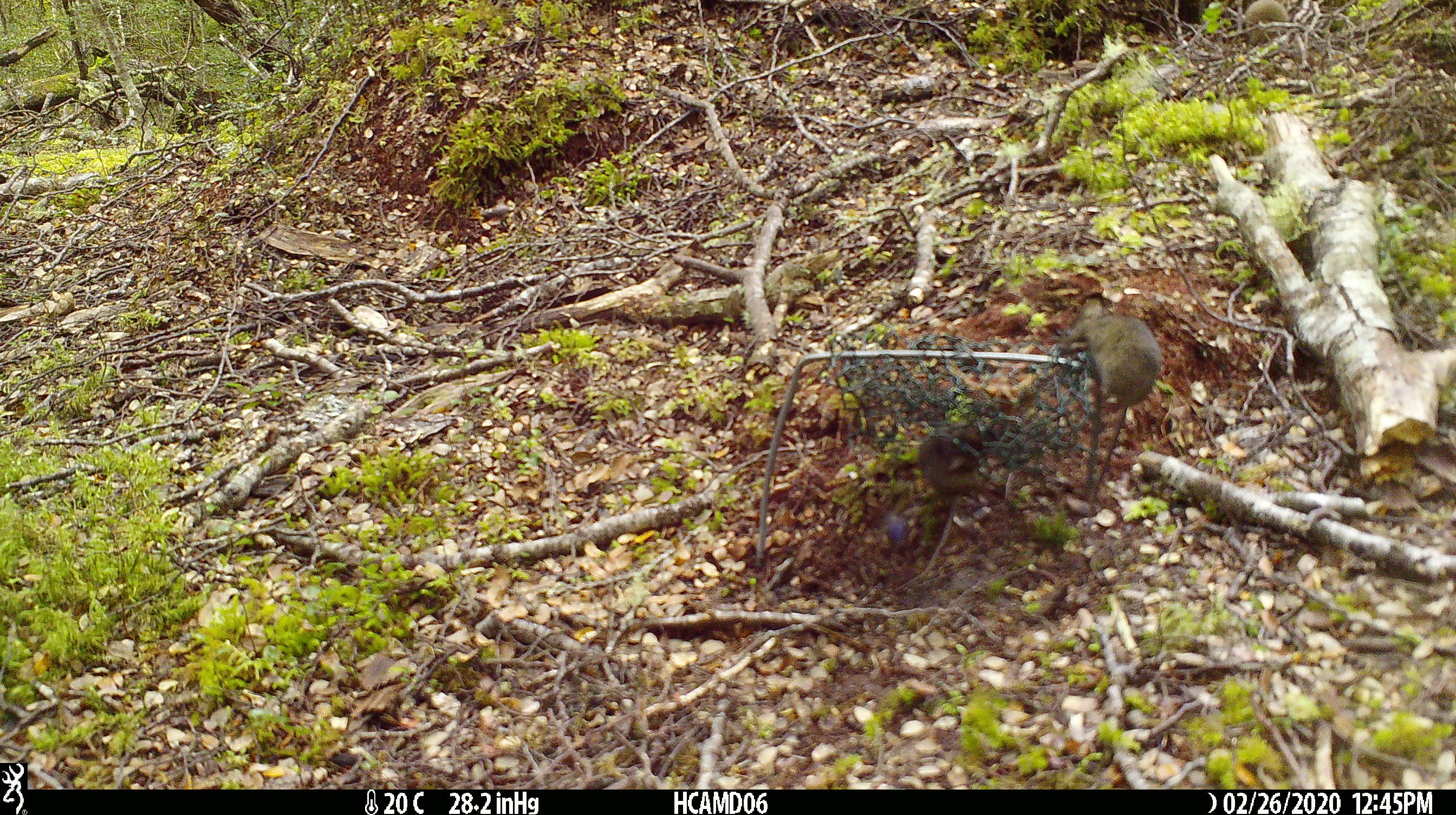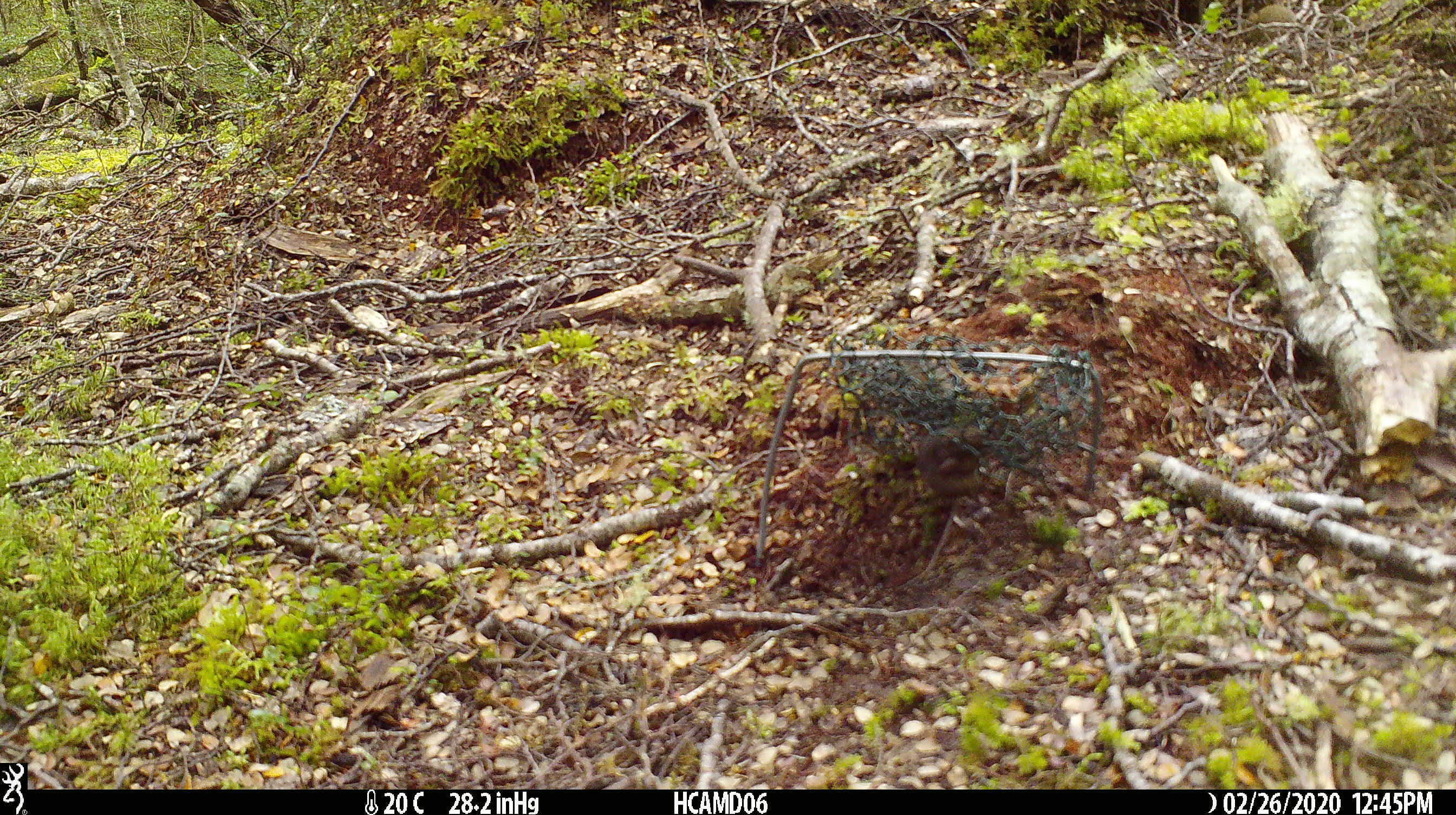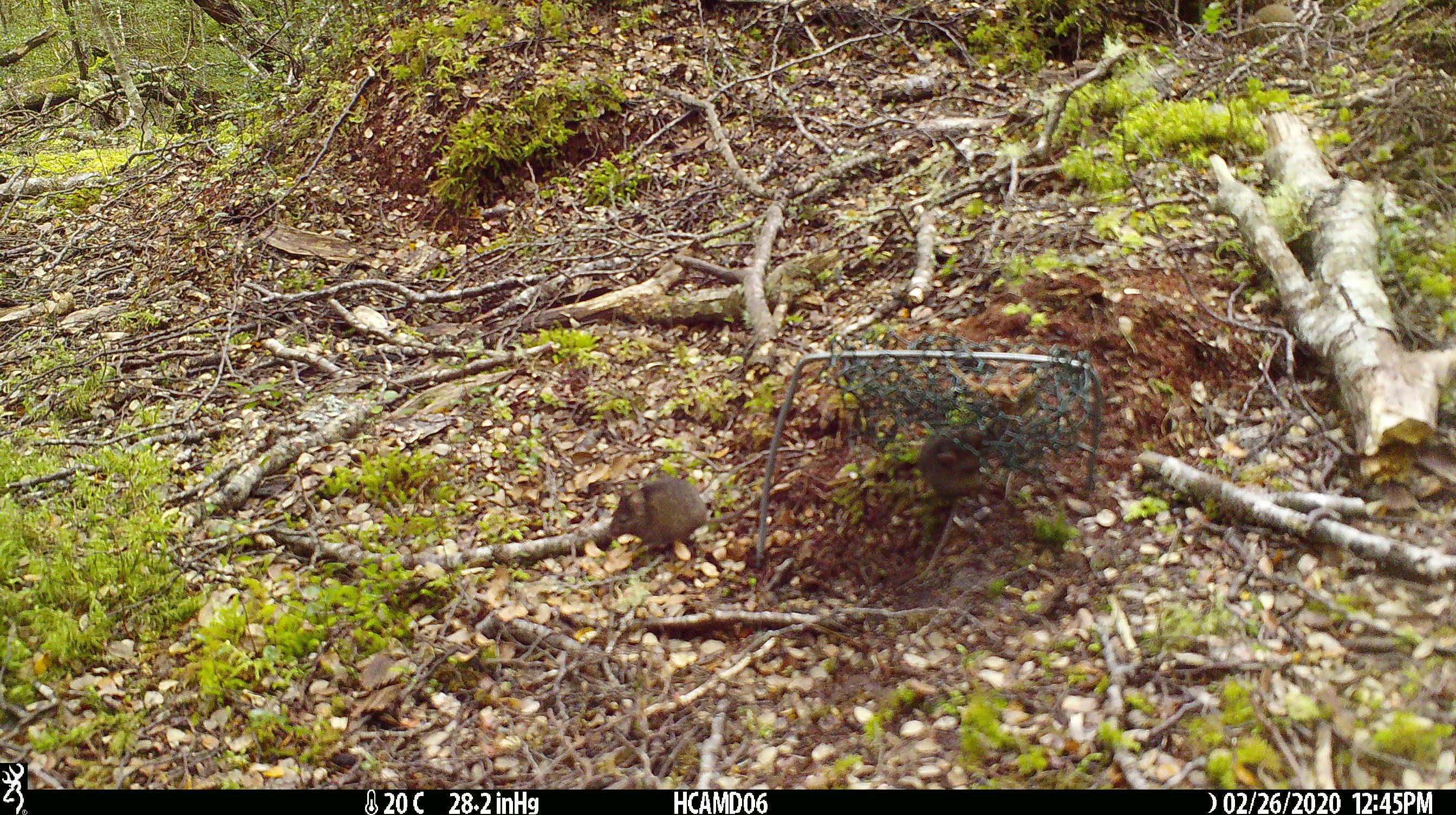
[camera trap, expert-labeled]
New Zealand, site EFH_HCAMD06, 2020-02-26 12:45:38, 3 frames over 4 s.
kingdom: Animalia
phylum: Chordata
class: Mammalia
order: Rodentia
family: Muridae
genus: Mus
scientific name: Mus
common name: mouse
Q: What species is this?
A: Mouse (Mus).